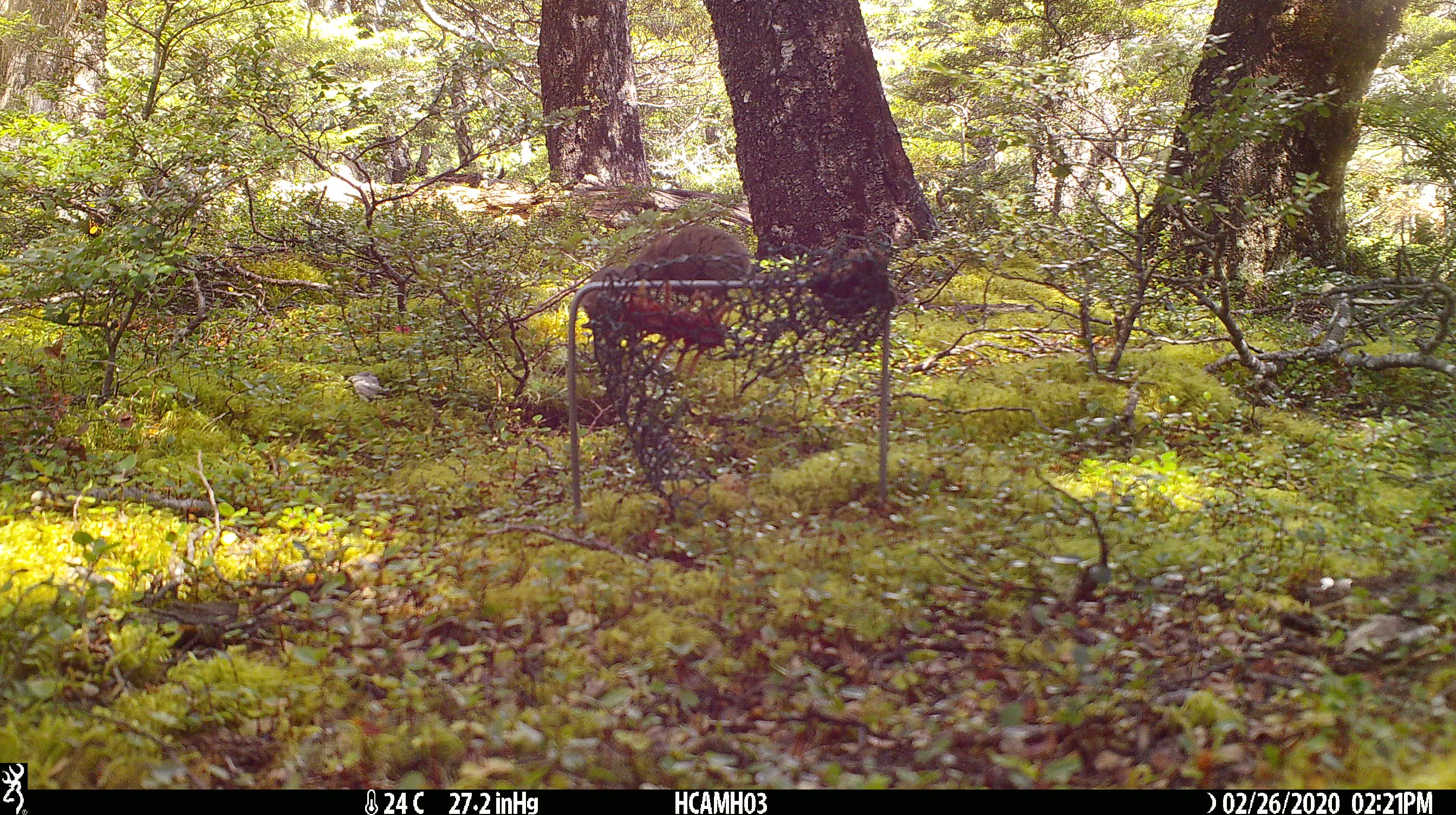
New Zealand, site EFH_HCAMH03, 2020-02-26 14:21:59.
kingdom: Animalia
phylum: Chordata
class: Mammalia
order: Rodentia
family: Muridae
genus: Mus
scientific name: Mus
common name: mouse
Mouse (Mus).